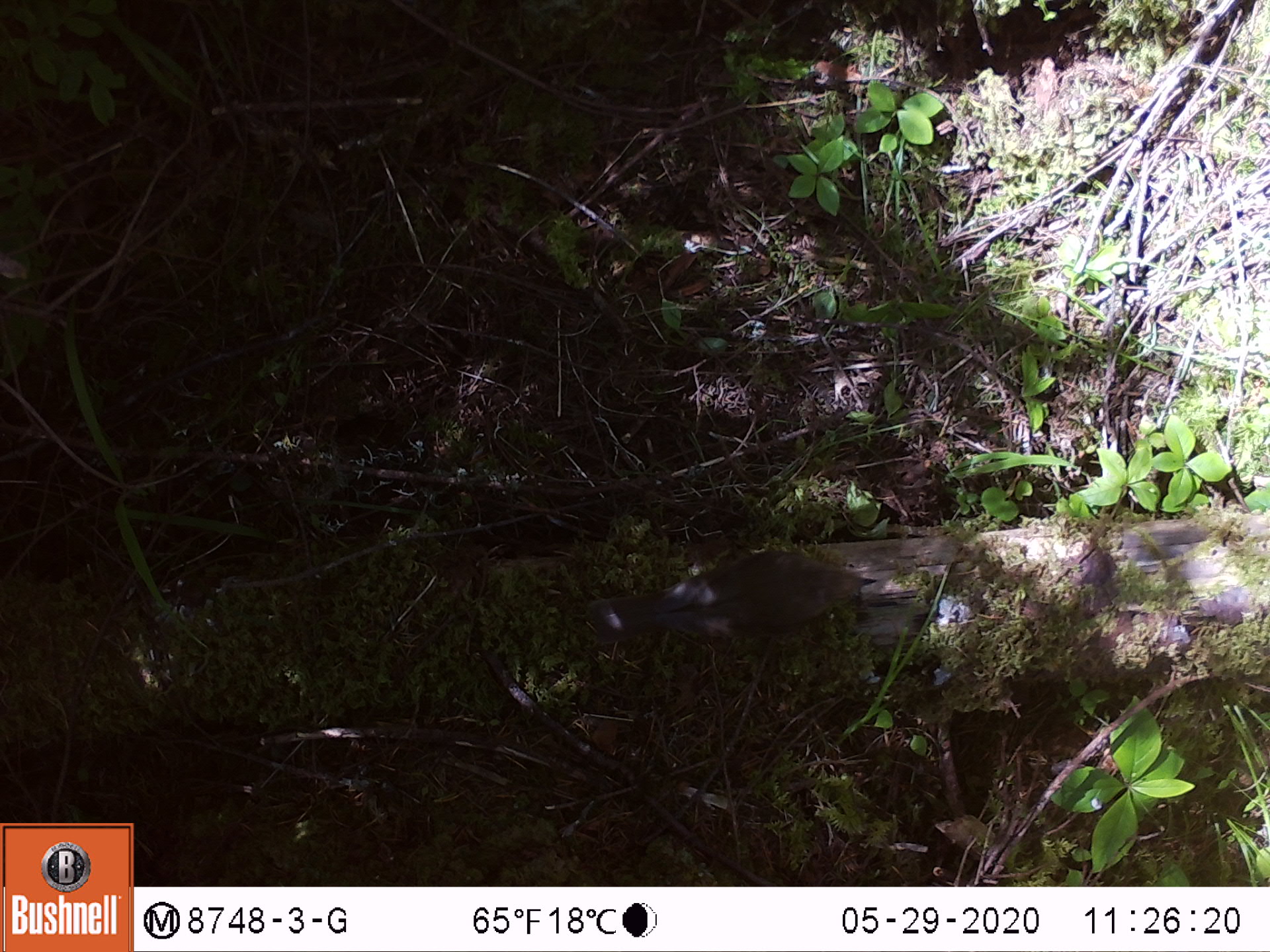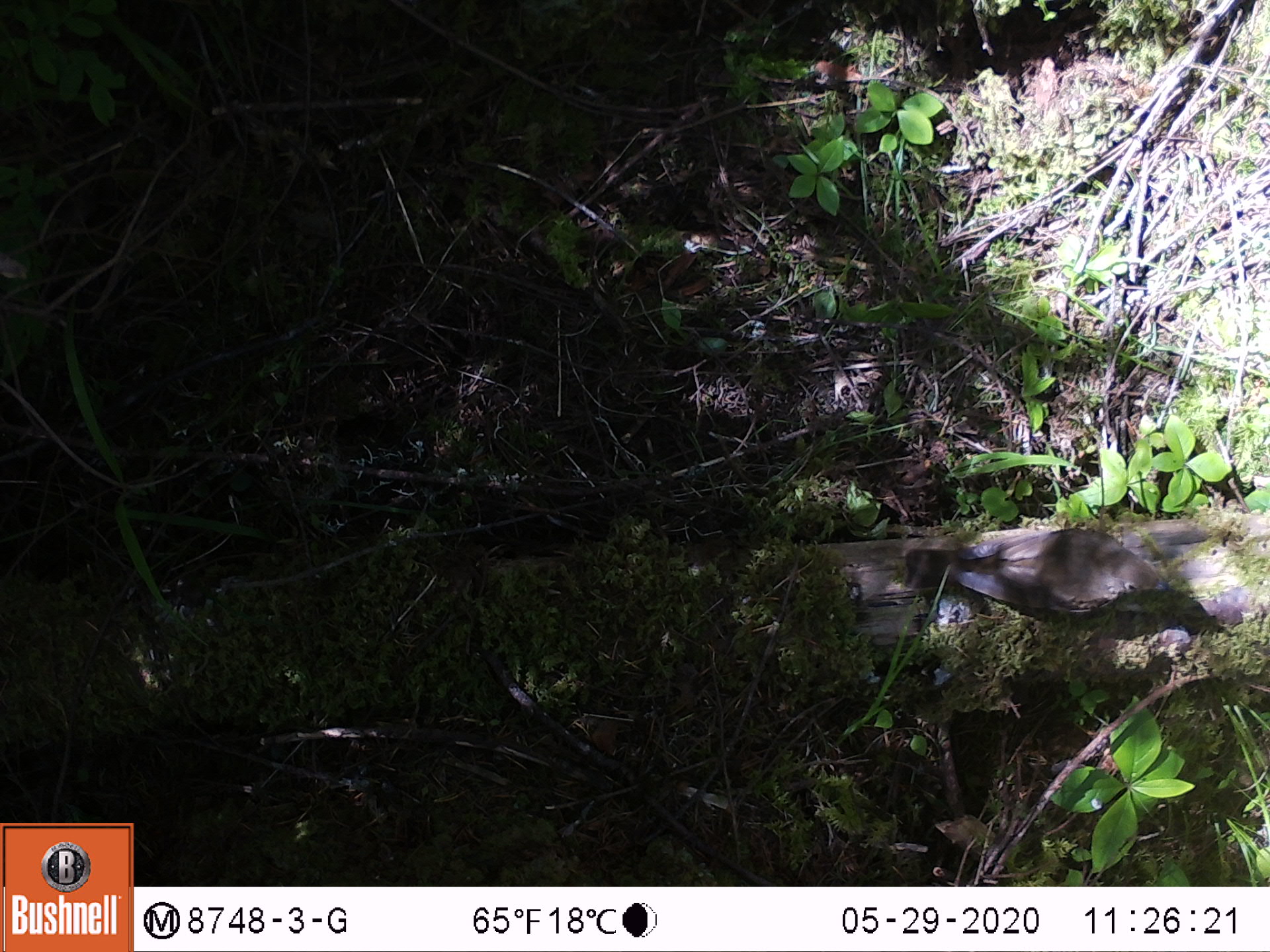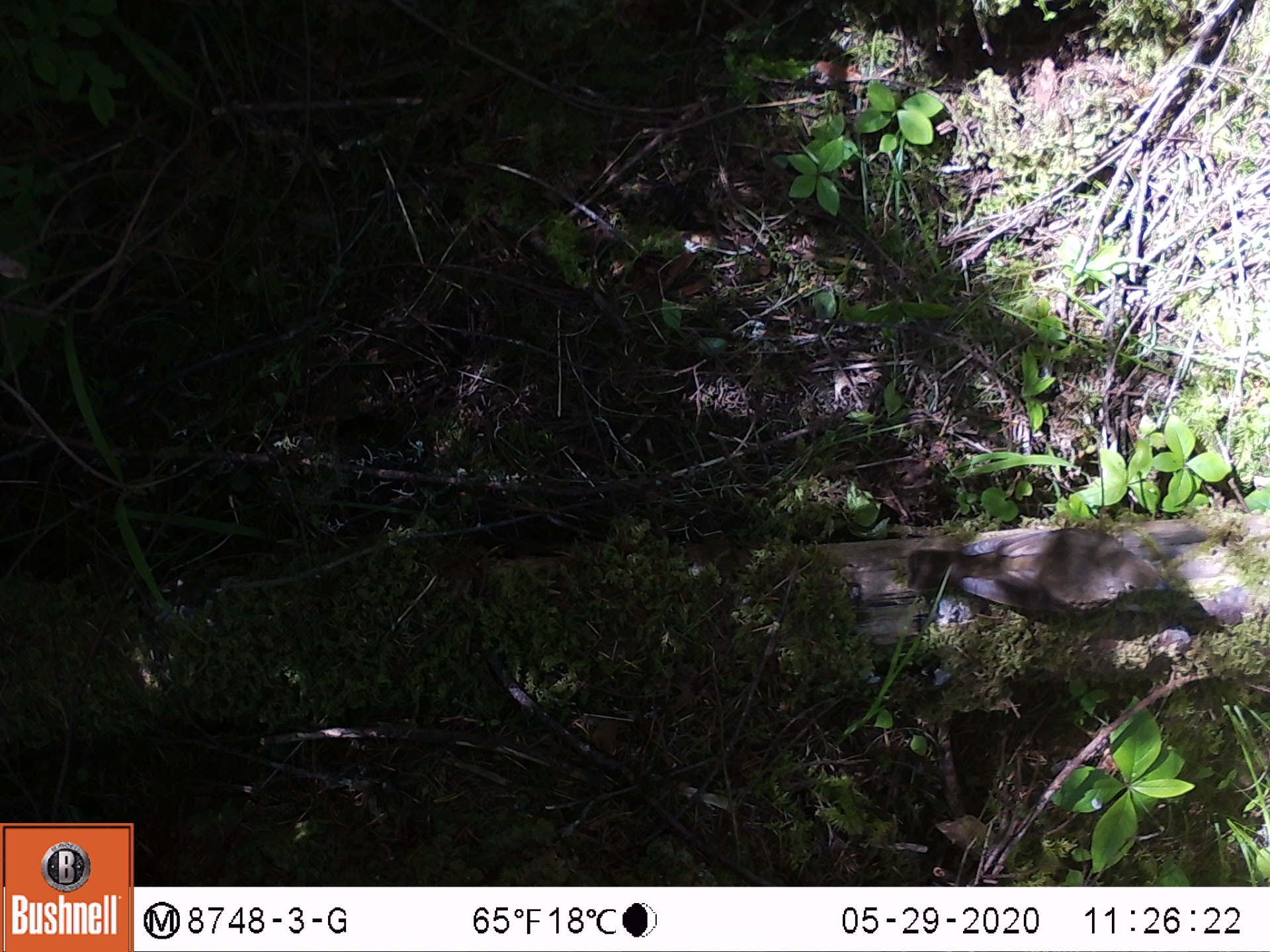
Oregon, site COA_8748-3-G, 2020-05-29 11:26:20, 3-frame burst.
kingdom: Animalia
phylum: Chordata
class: Aves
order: Passeriformes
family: Turdidae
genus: Catharus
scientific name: Catharus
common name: brown thrushes and nightingale-thrushes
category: catharus species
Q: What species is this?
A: Catharus species (brown thrushes and nightingale-thrushes) (Catharus).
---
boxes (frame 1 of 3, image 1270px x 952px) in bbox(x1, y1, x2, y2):
catharus species: bbox(582, 541, 876, 658)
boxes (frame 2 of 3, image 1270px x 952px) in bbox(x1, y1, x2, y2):
catharus species: bbox(900, 521, 1175, 618)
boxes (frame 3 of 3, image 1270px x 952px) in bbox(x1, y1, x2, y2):
catharus species: bbox(903, 520, 1163, 625)